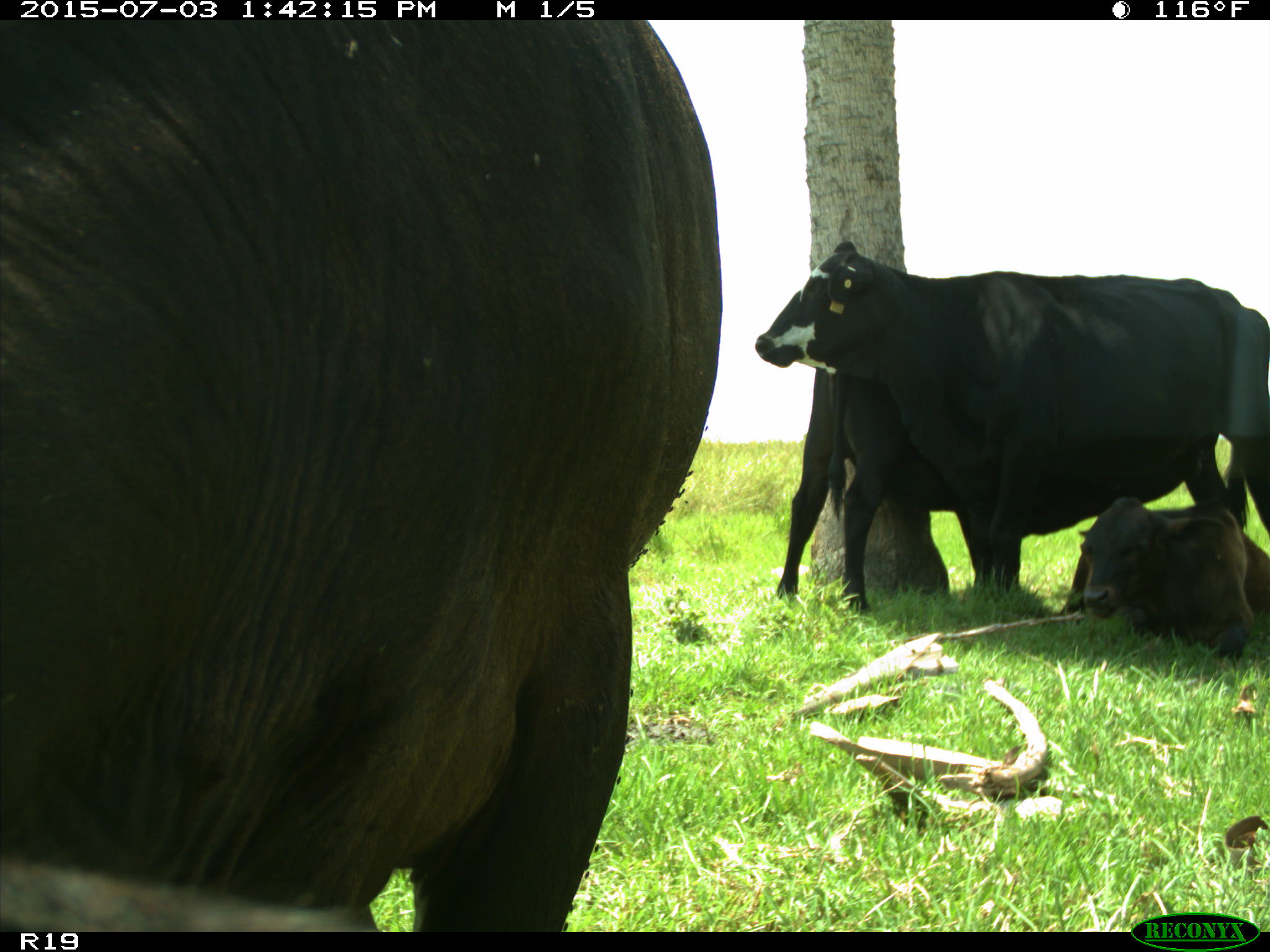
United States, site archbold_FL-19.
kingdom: Animalia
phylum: Chordata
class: Mammalia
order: Artiodactyla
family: Bovidae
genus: Bos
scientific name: Bos taurus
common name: domestic cow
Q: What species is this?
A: Bos taurus (domestic cow).